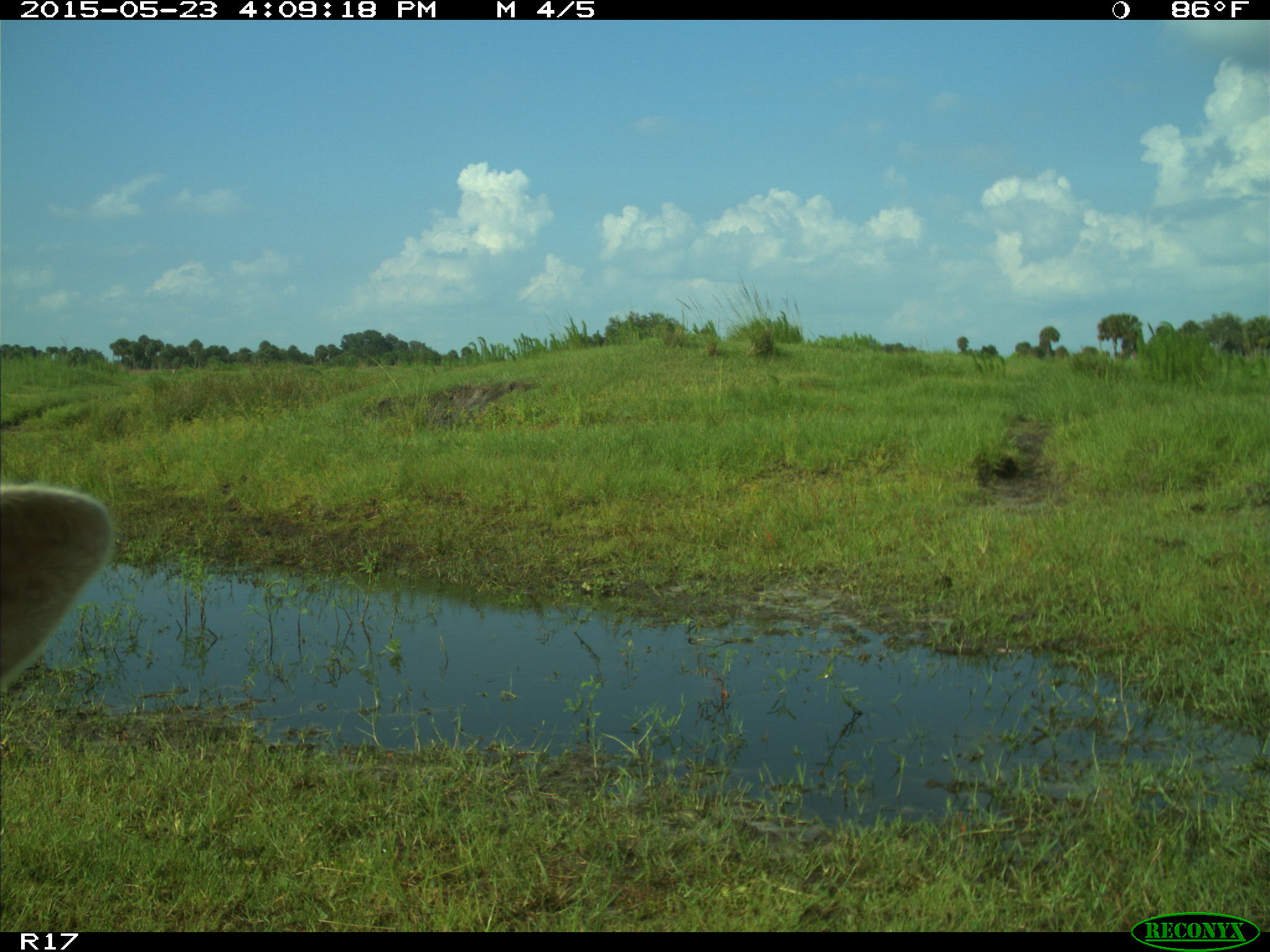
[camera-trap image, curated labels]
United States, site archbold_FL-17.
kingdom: Animalia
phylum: Chordata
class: Mammalia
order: Artiodactyla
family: Bovidae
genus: Bos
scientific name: Bos taurus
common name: domestic cow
Bos taurus (domestic cow).